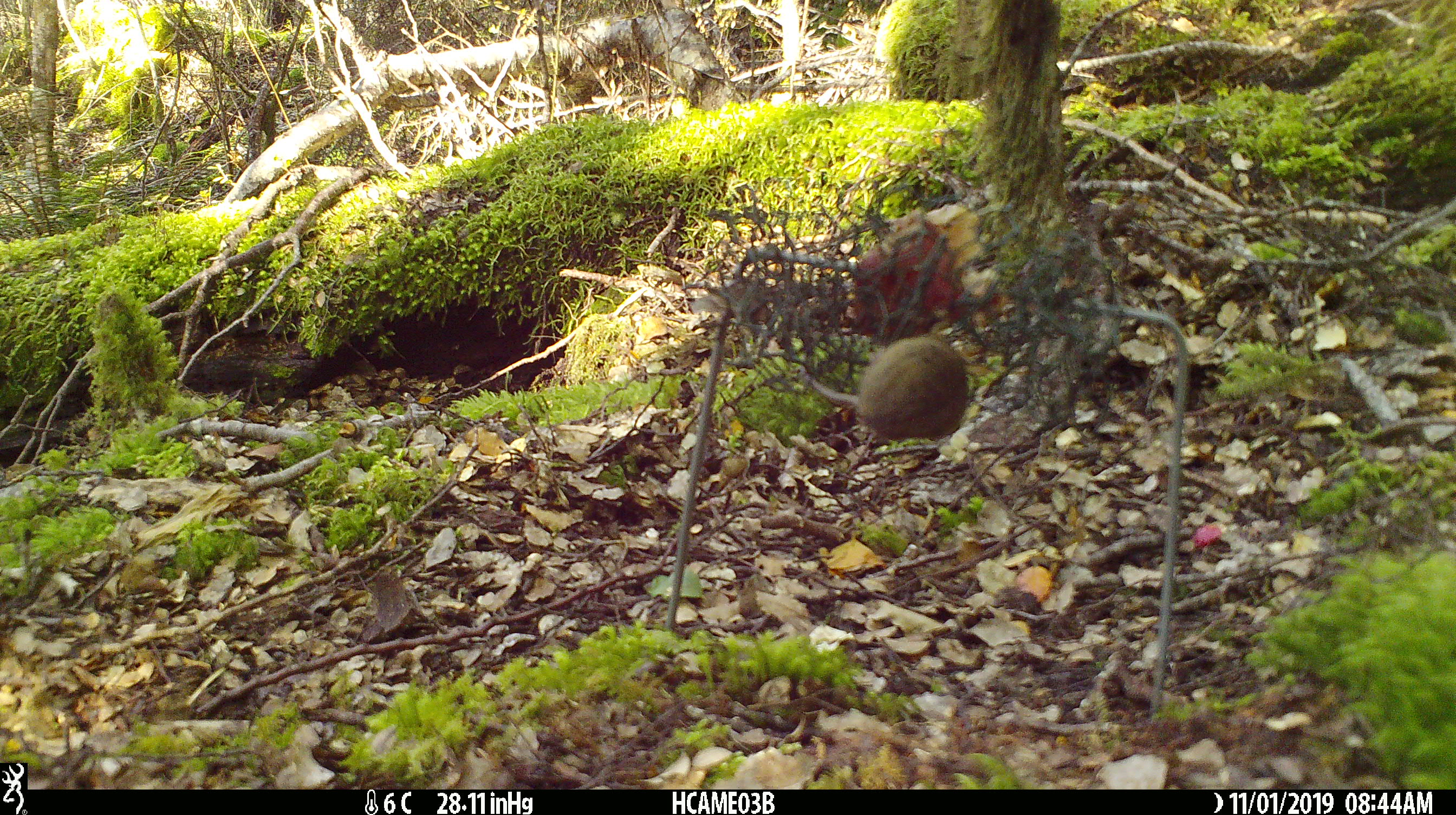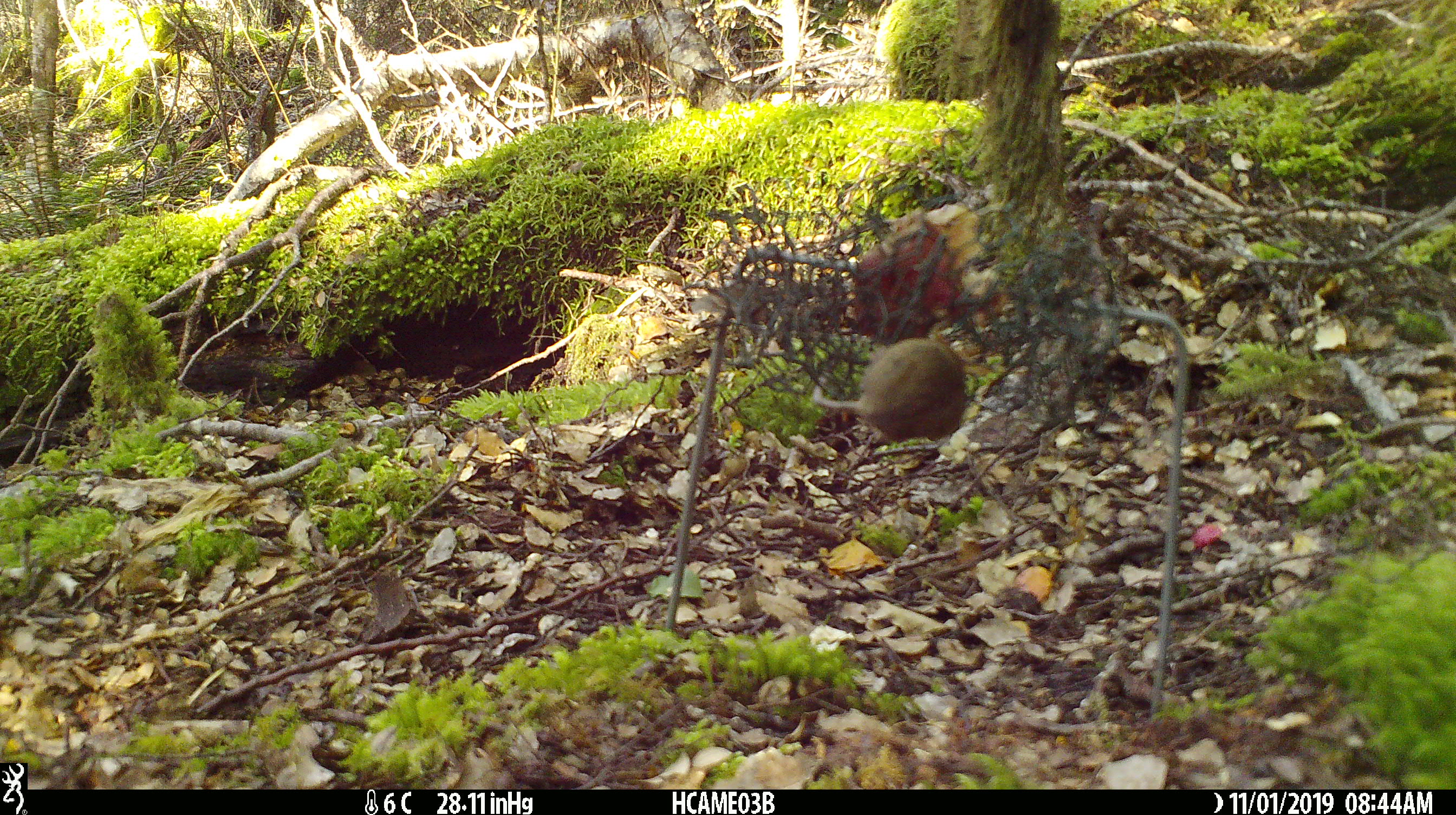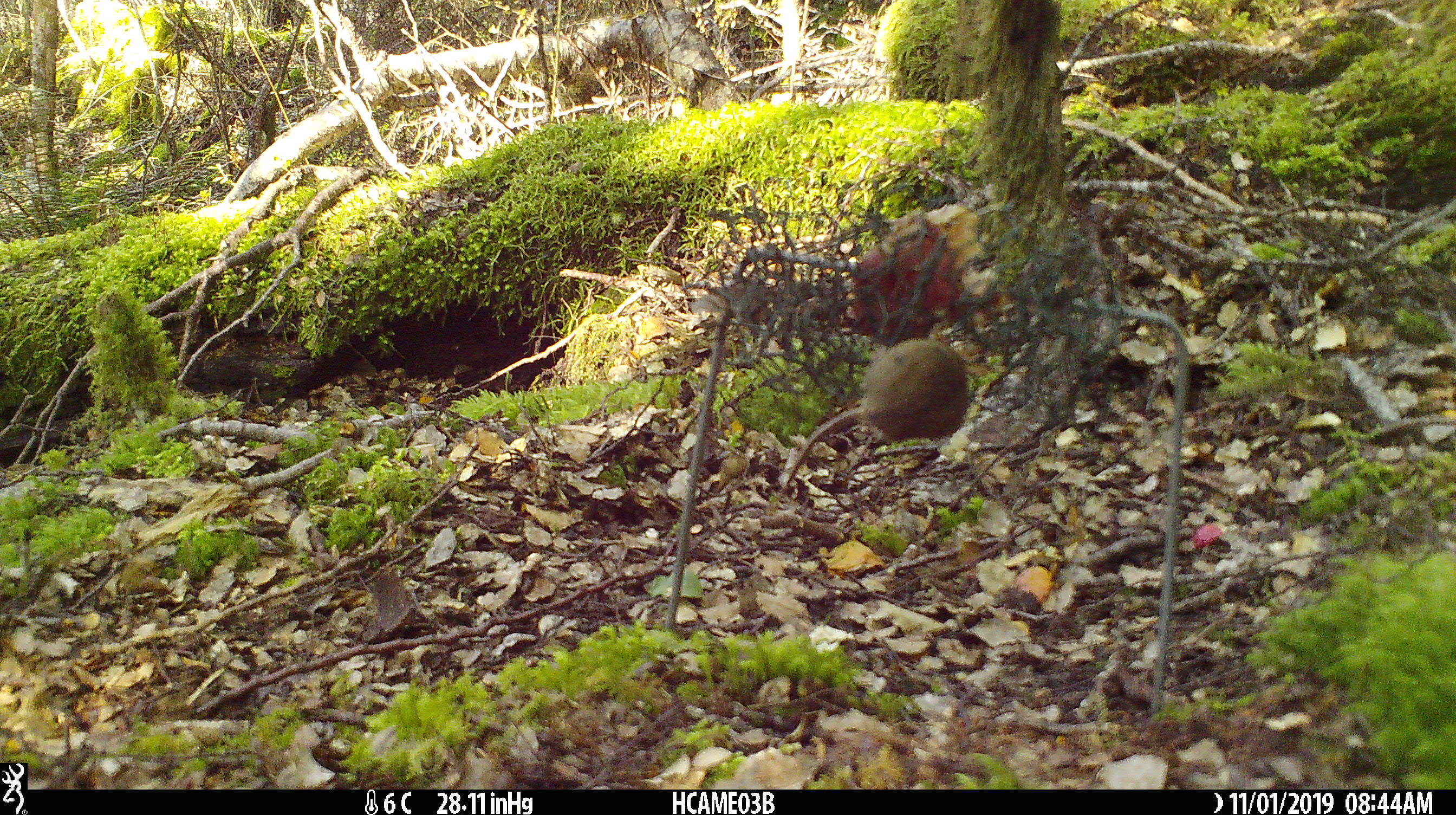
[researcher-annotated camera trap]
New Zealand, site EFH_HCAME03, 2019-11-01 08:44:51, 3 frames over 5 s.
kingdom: Animalia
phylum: Chordata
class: Mammalia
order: Rodentia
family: Muridae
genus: Mus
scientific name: Mus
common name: mouse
Mouse (Mus).